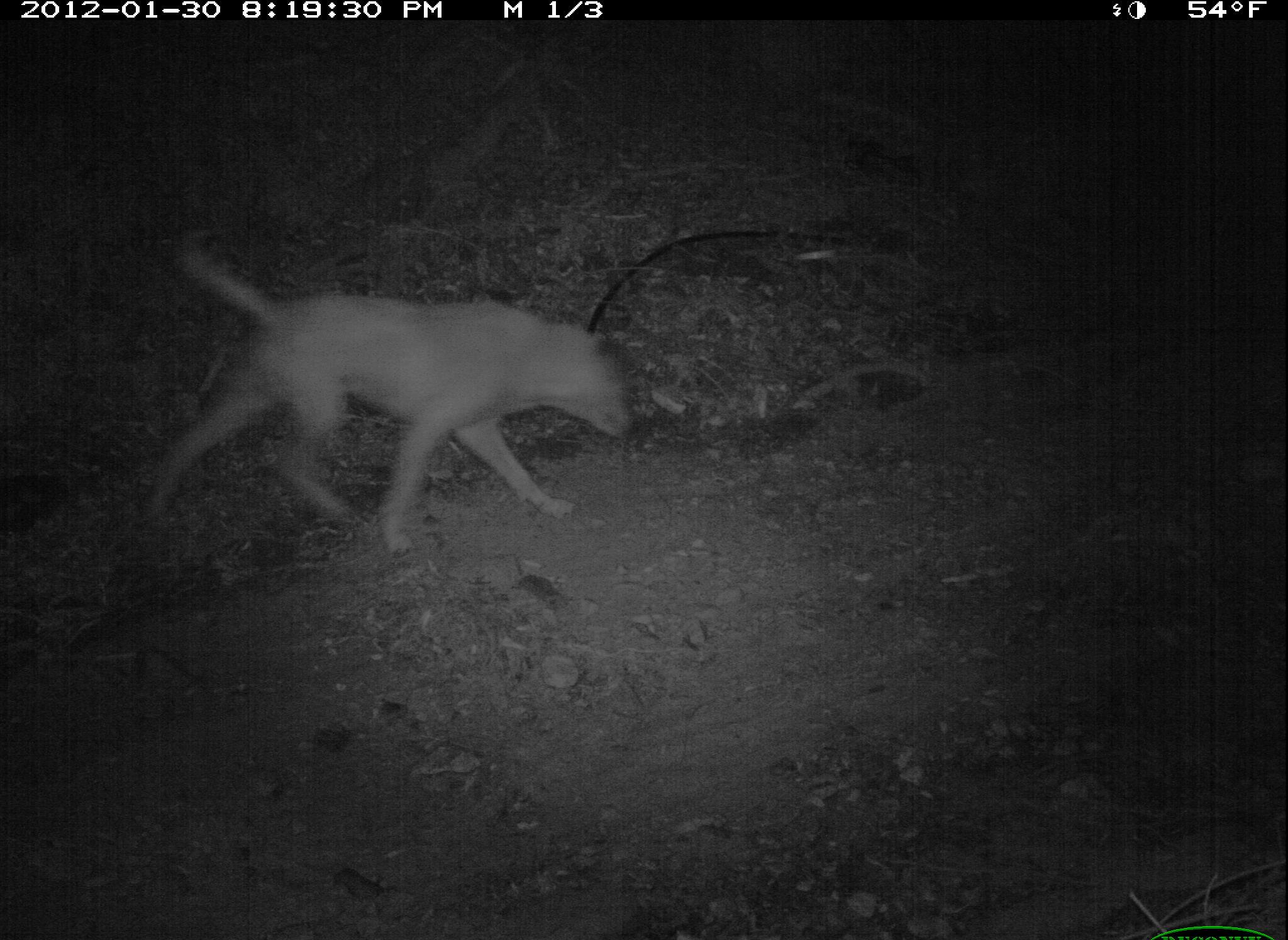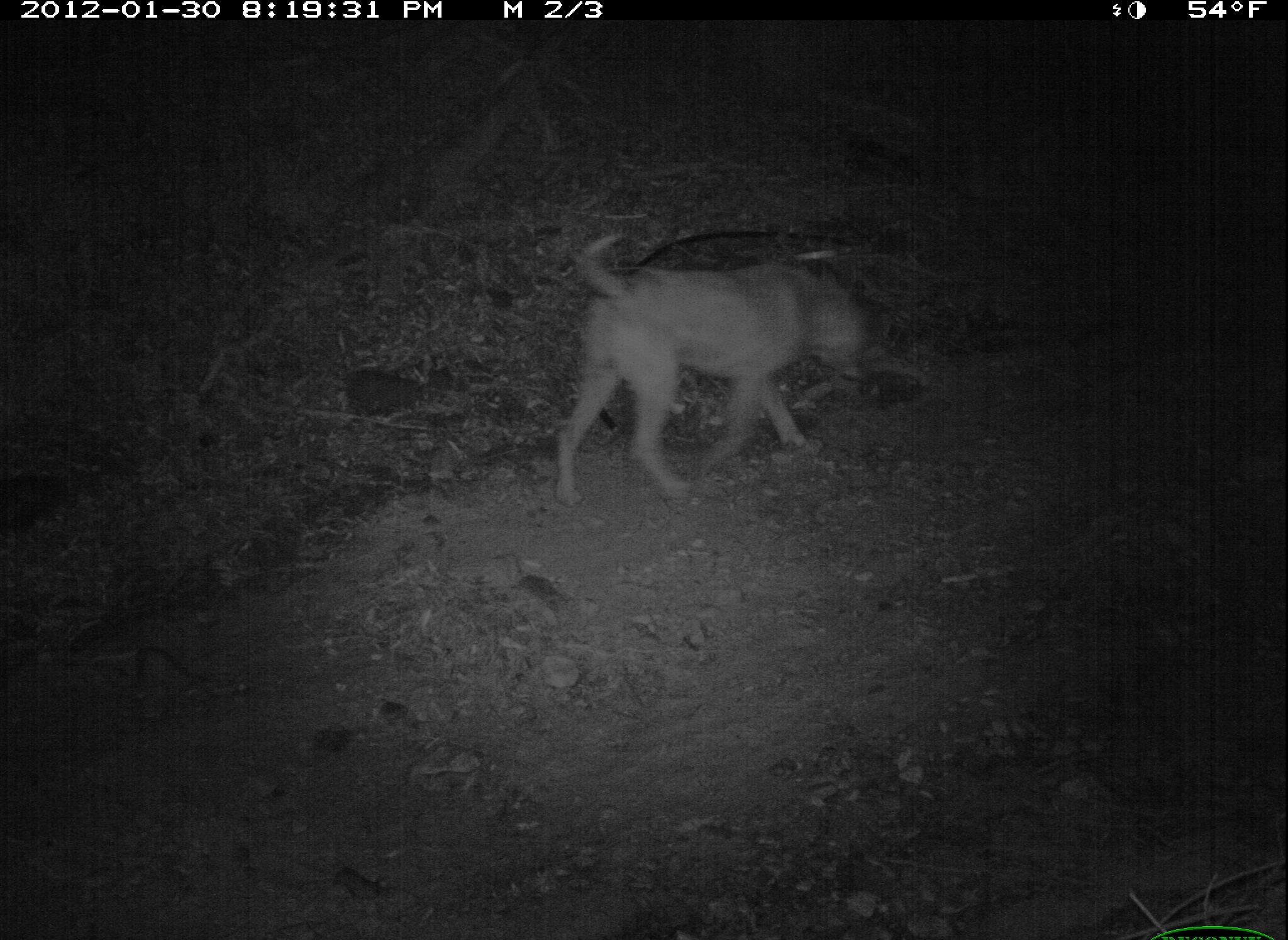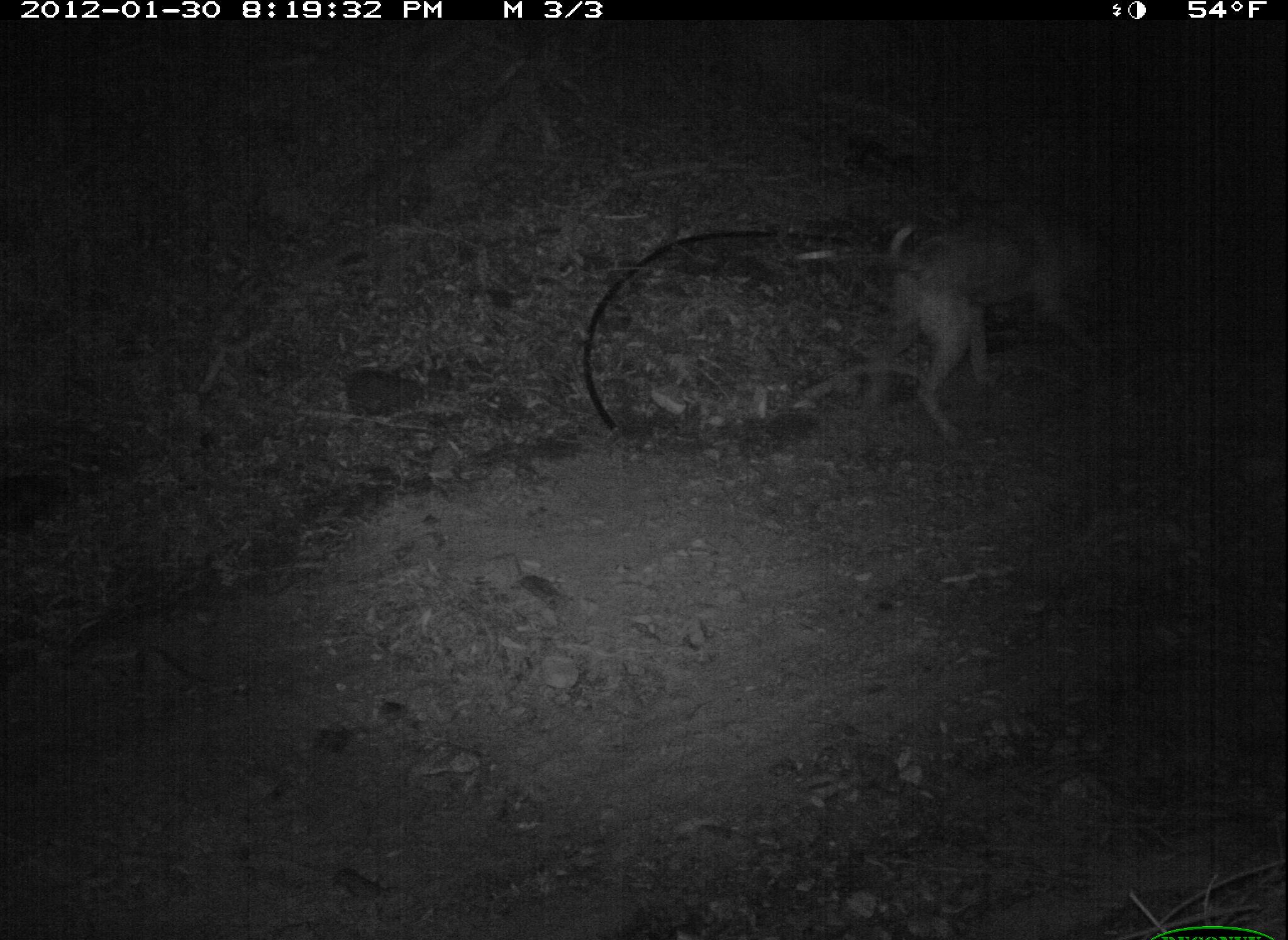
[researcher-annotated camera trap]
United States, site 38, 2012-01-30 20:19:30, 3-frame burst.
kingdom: Animalia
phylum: Chordata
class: Mammalia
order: Carnivora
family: Canidae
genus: Canis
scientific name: Canis familiaris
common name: domestic dog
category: dog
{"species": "dog (domestic dog) (Canis familiaris)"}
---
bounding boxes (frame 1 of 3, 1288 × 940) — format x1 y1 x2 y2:
dog: 150 234 636 543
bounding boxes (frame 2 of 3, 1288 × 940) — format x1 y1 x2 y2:
dog: 560 234 886 509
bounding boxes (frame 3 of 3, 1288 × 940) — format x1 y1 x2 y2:
dog: 881 209 1114 432